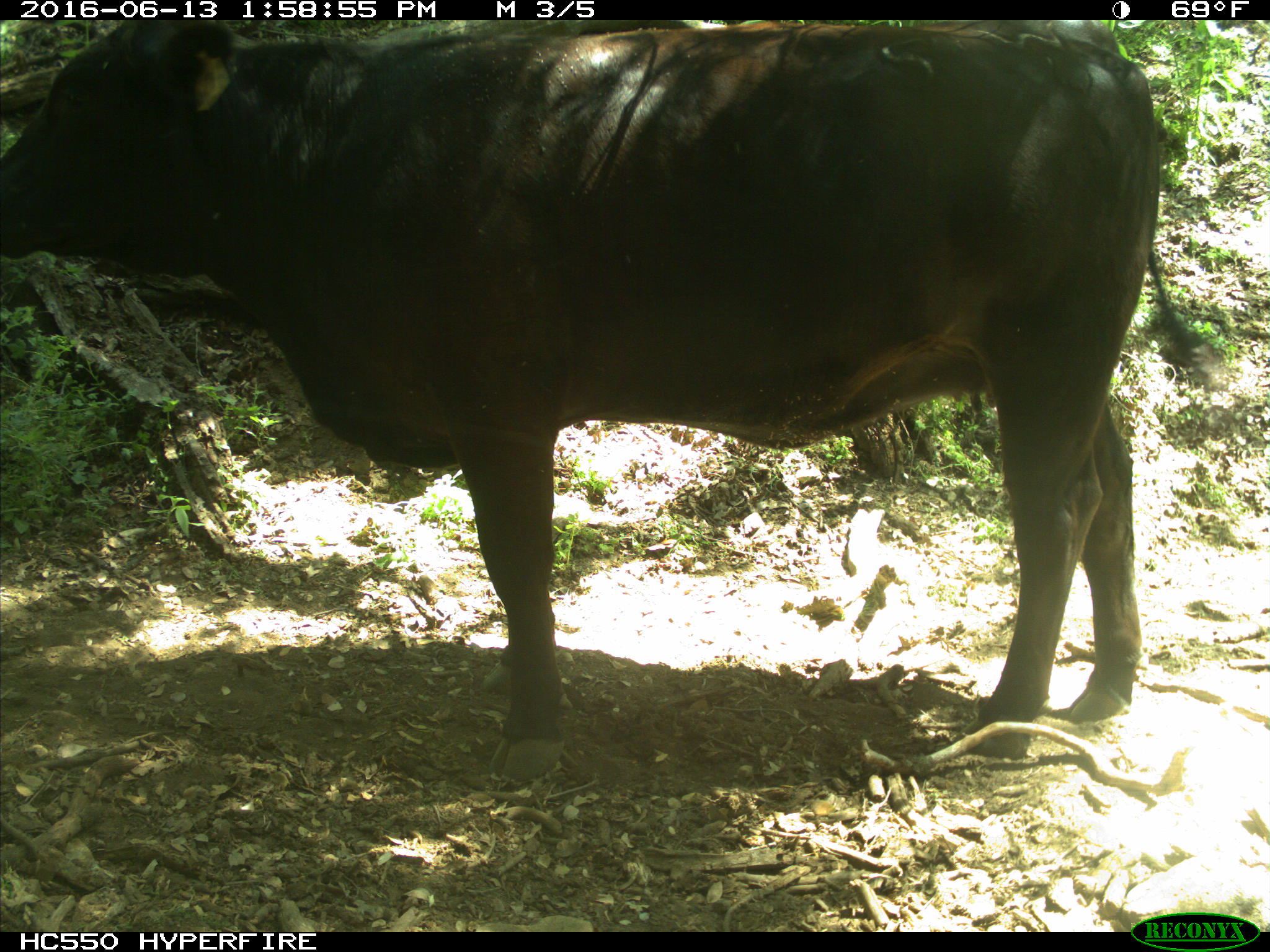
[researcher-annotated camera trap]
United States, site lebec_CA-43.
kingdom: Animalia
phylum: Chordata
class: Mammalia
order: Artiodactyla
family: Bovidae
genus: Bos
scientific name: Bos taurus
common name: domestic cow